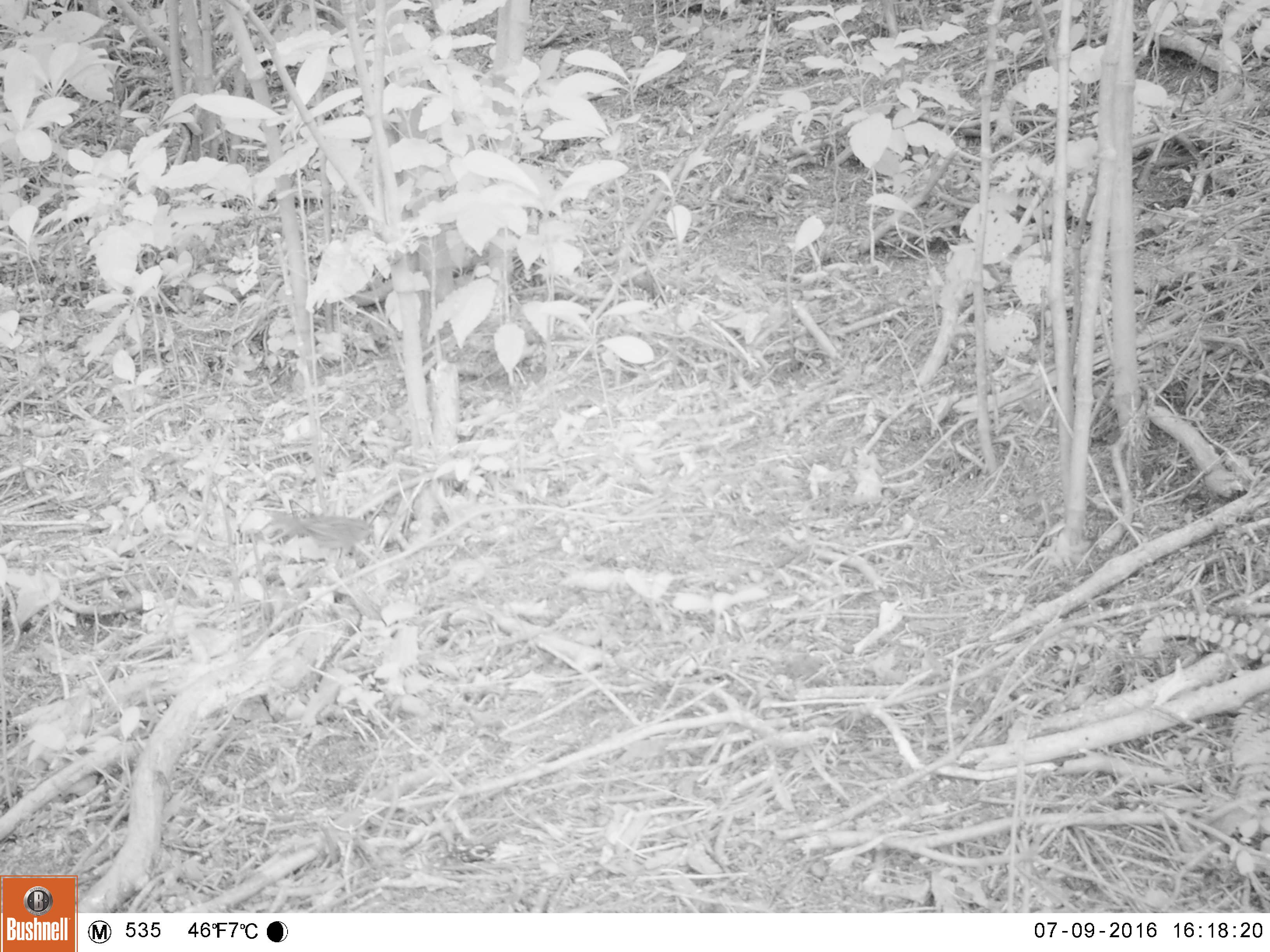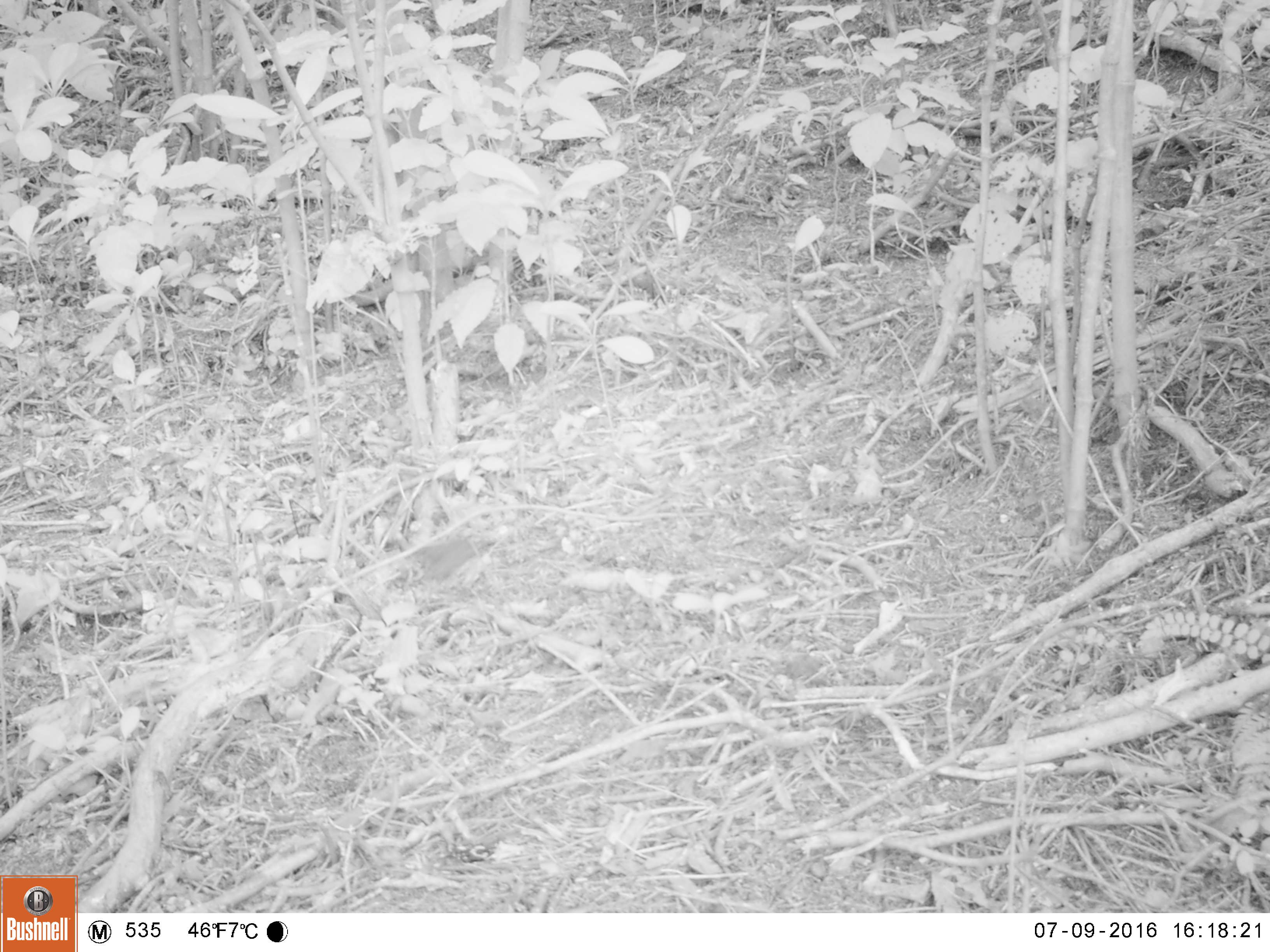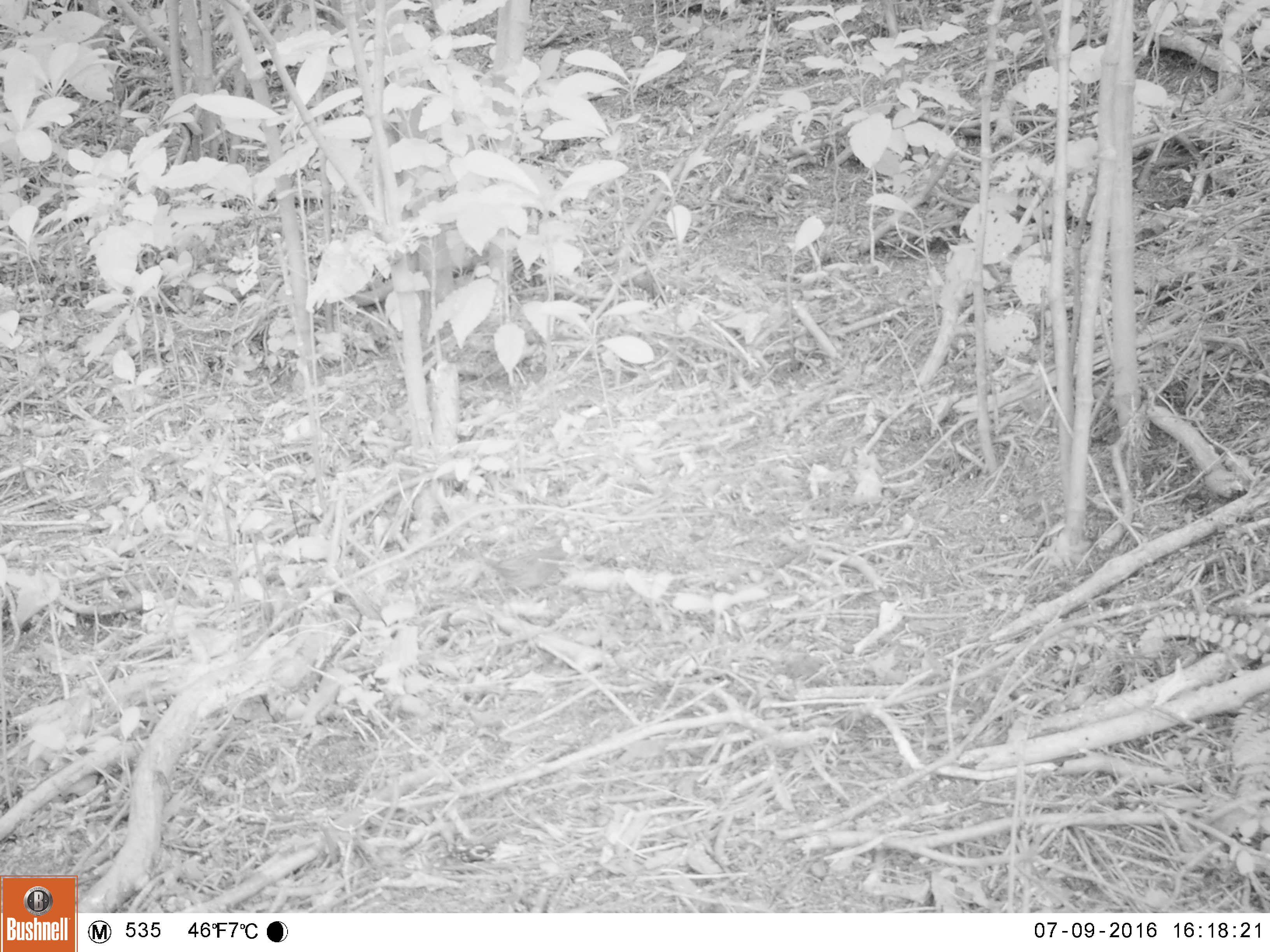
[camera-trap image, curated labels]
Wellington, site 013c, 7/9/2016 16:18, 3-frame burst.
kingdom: Animalia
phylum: Chordata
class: Aves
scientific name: Aves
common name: bird